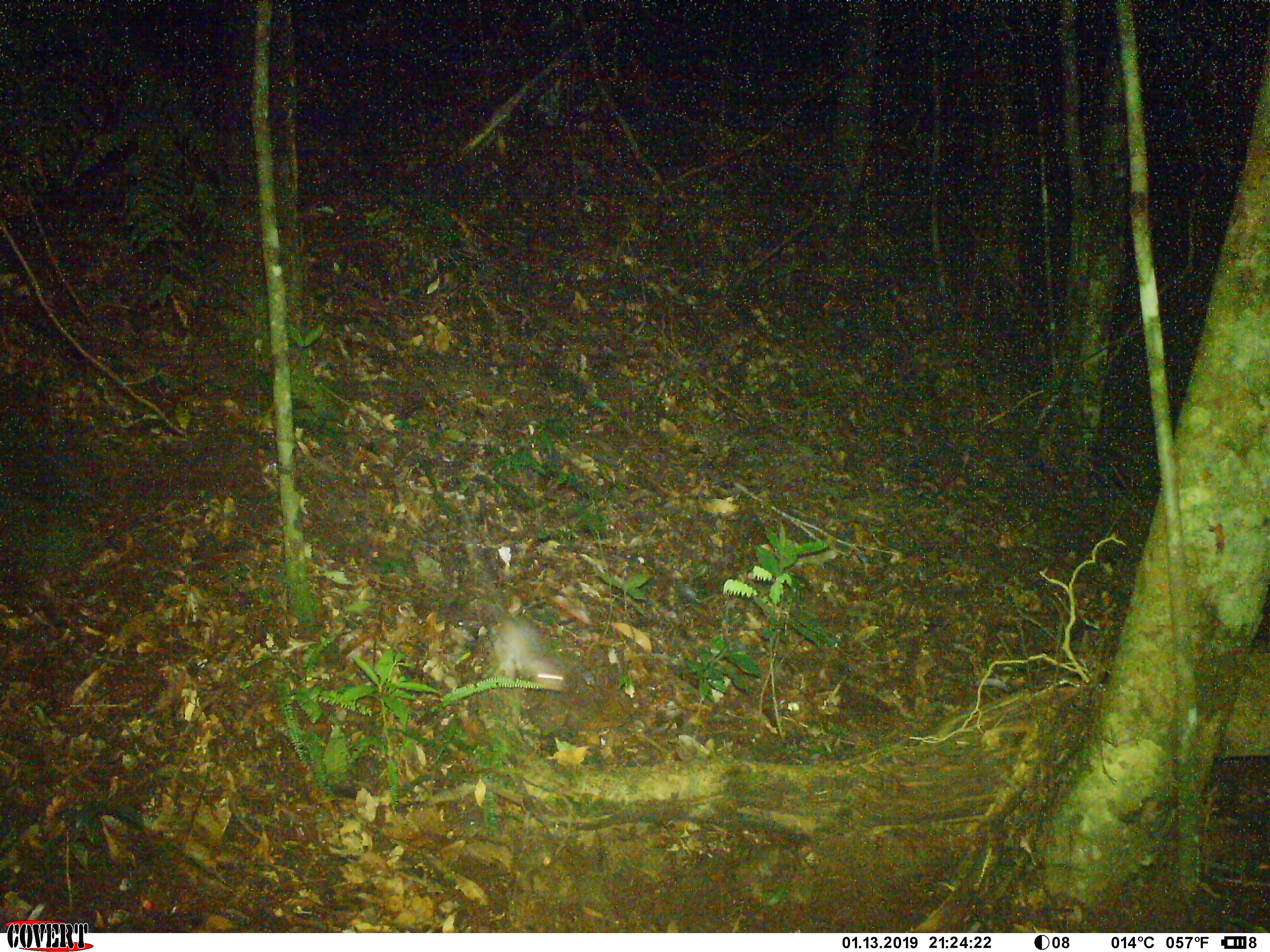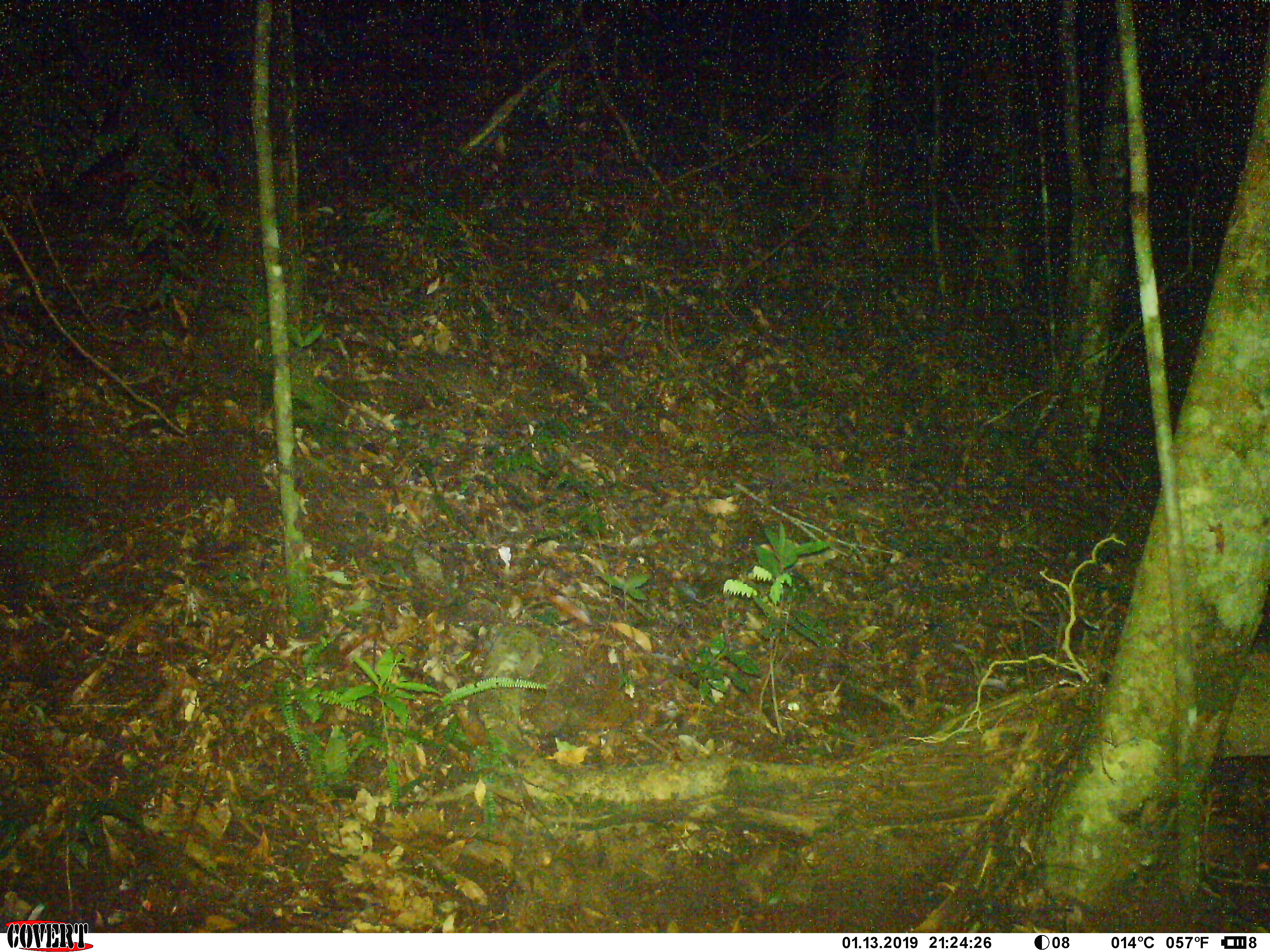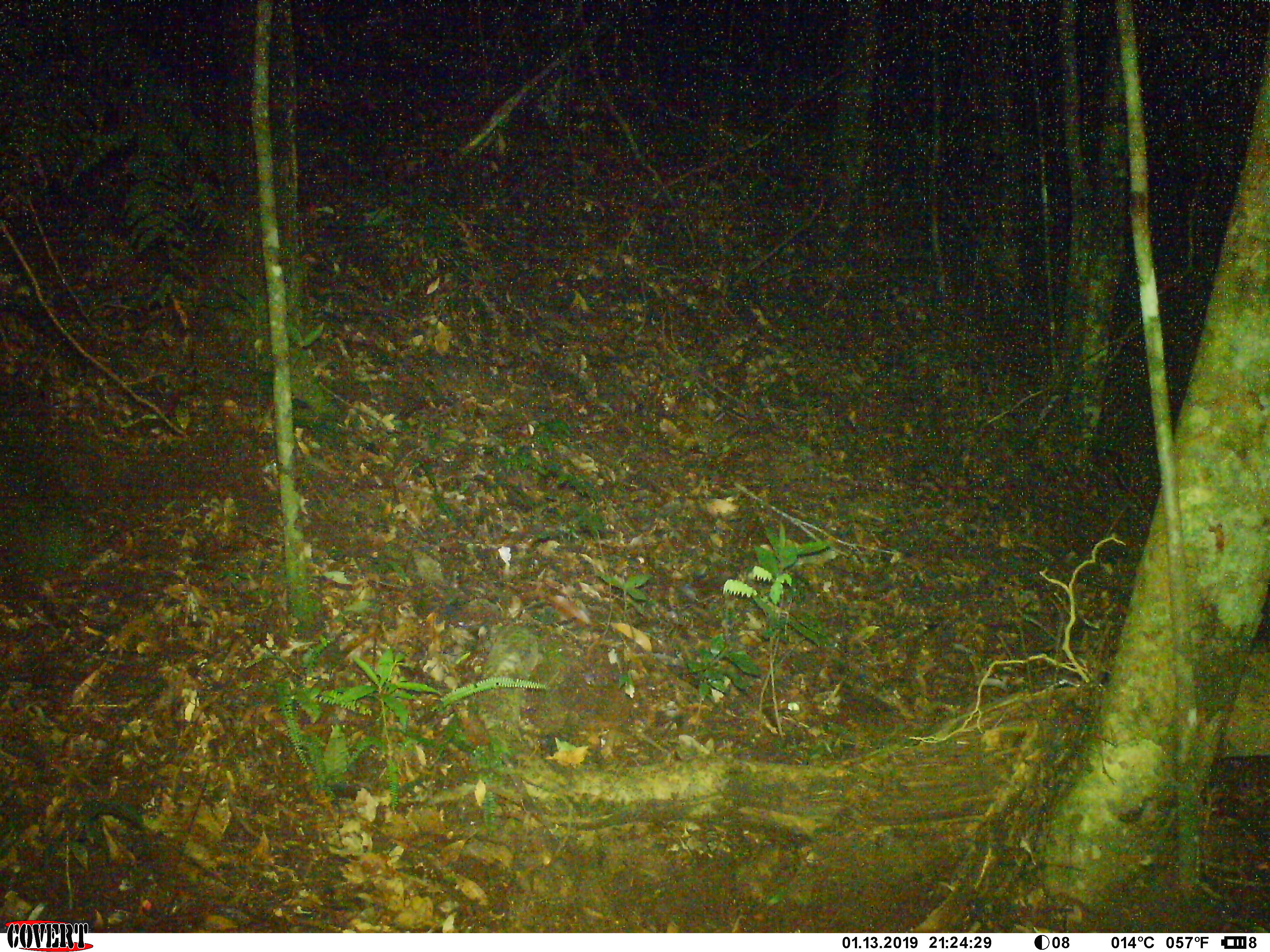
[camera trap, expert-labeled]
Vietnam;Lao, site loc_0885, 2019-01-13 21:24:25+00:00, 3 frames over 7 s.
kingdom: Animalia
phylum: Chordata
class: Mammalia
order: Rodentia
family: Muridae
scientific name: Muridae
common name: old-world mice and rats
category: unidentified murid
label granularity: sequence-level